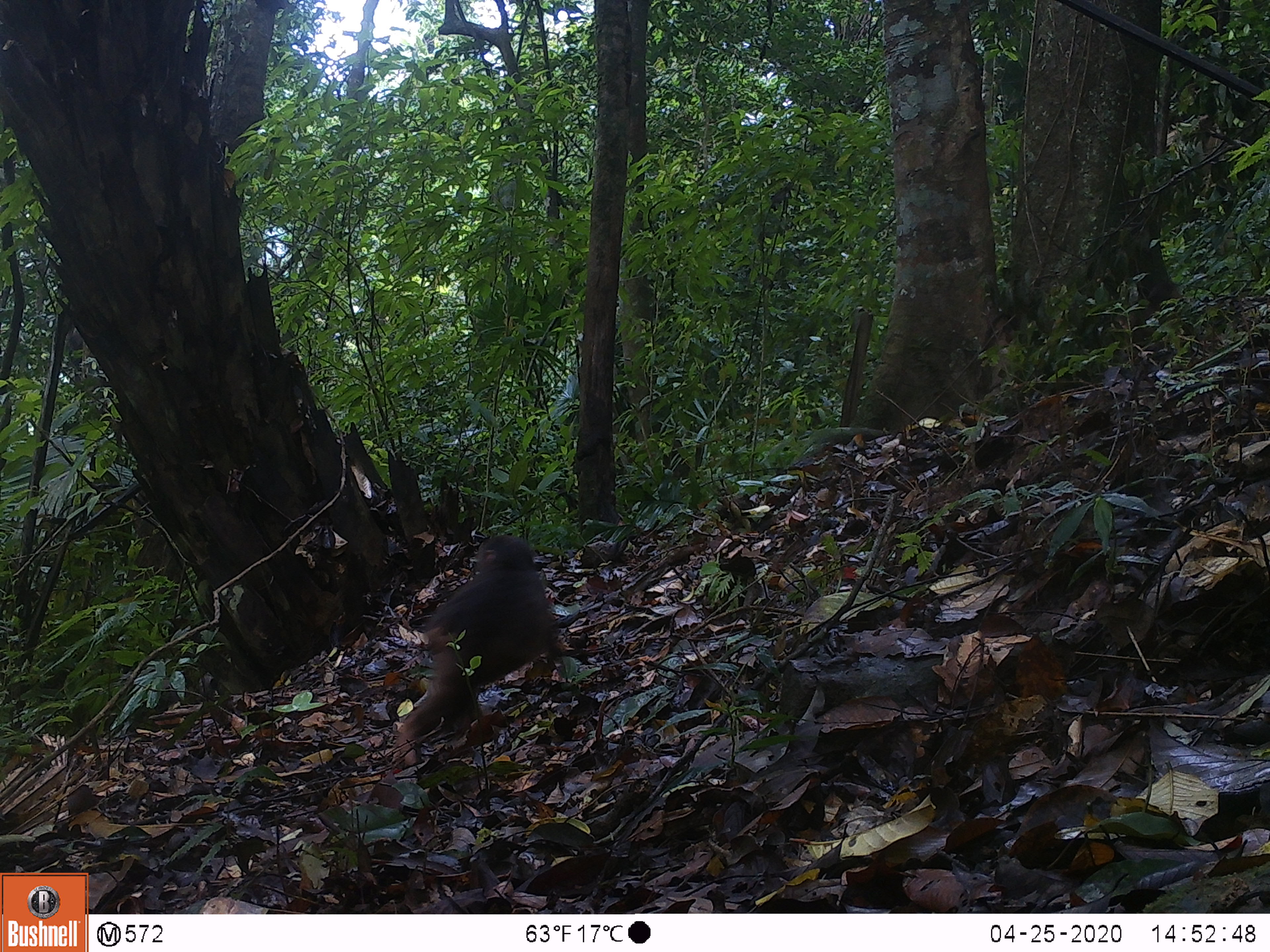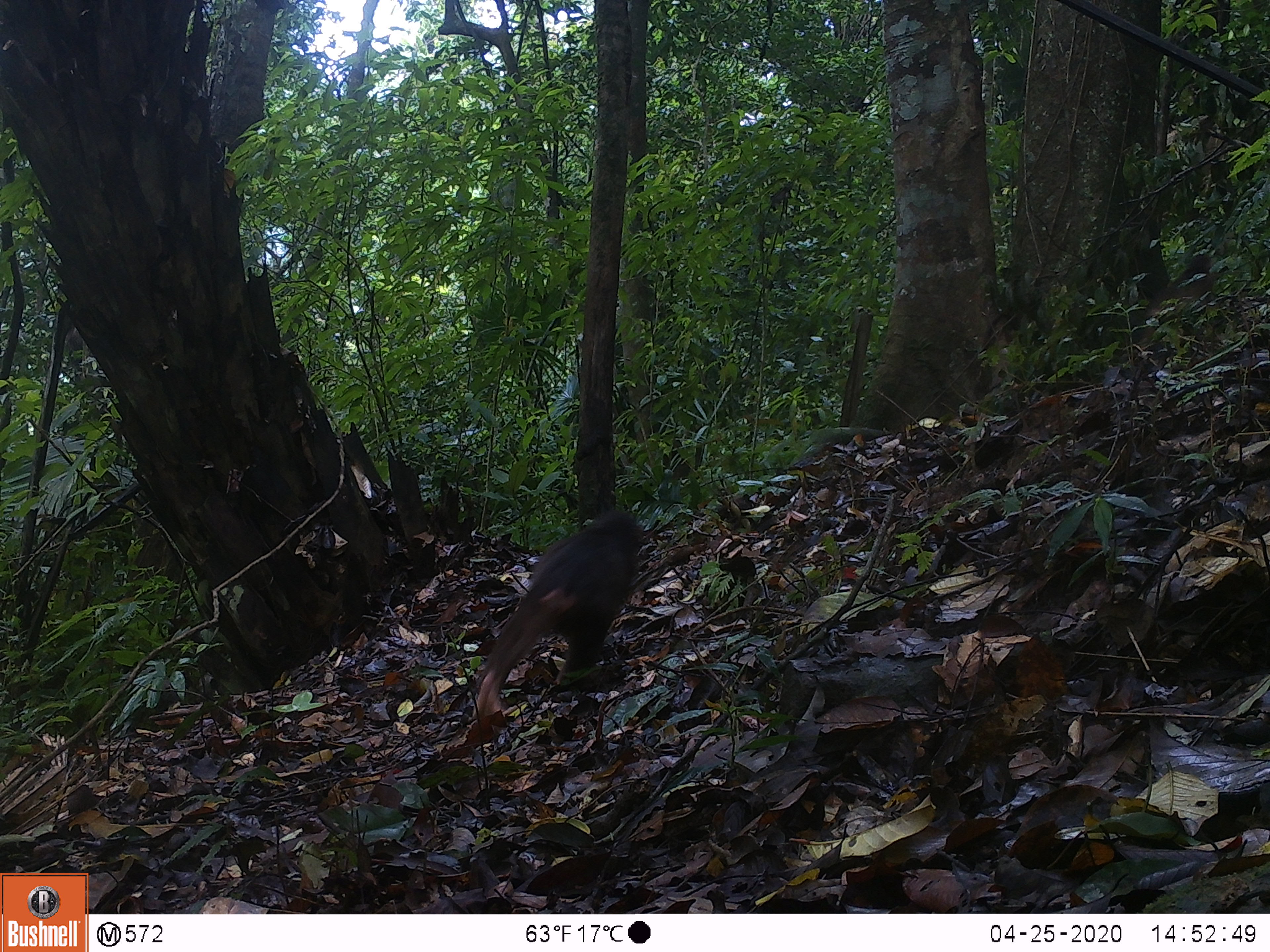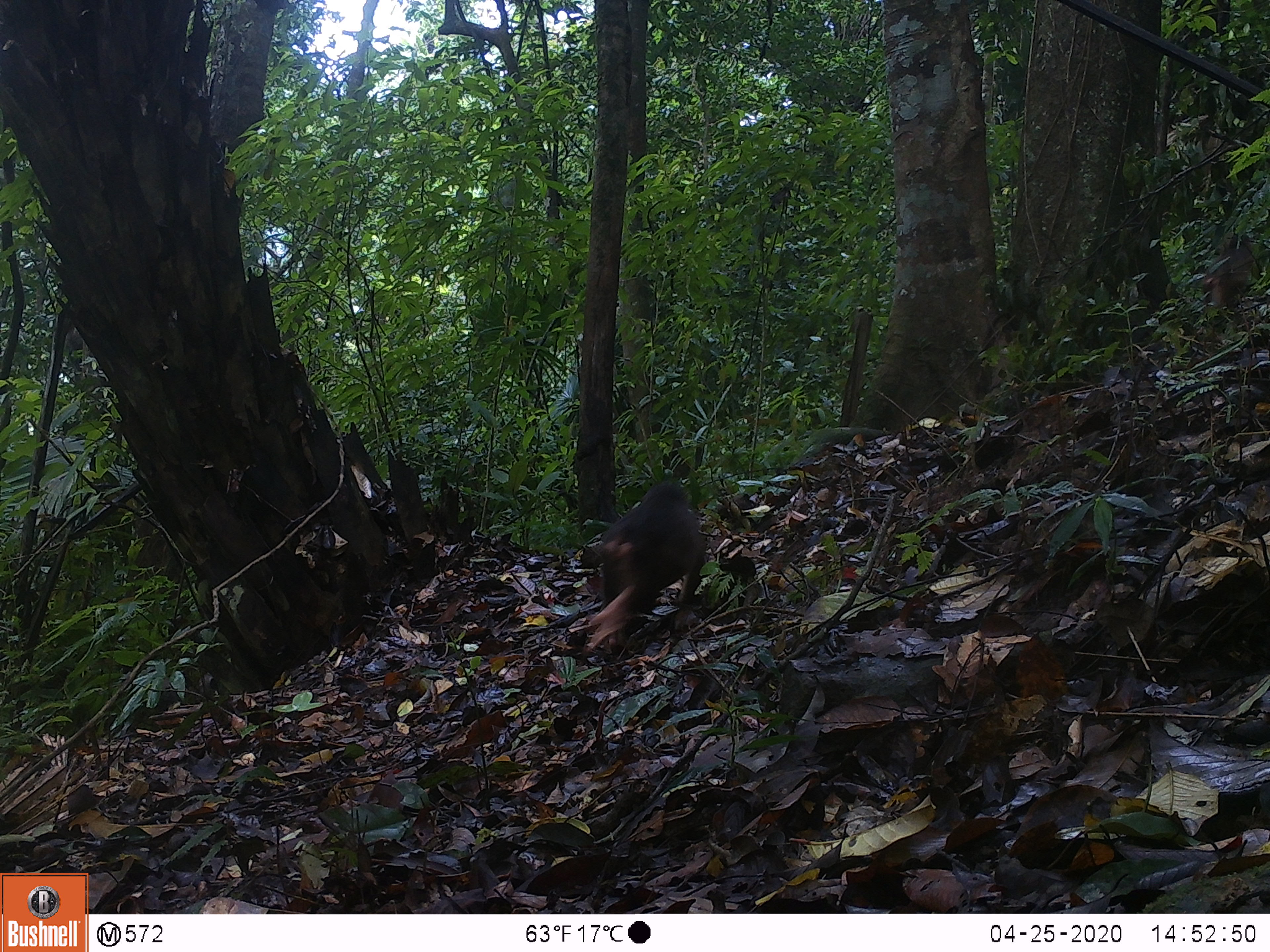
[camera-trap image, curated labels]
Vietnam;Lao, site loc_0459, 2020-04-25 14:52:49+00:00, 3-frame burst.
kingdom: Animalia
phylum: Chordata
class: Mammalia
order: Primates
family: Cercopithecidae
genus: Macaca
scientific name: Macaca arctoides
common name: stump-tailed macaque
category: stump tailed macaque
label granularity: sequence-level